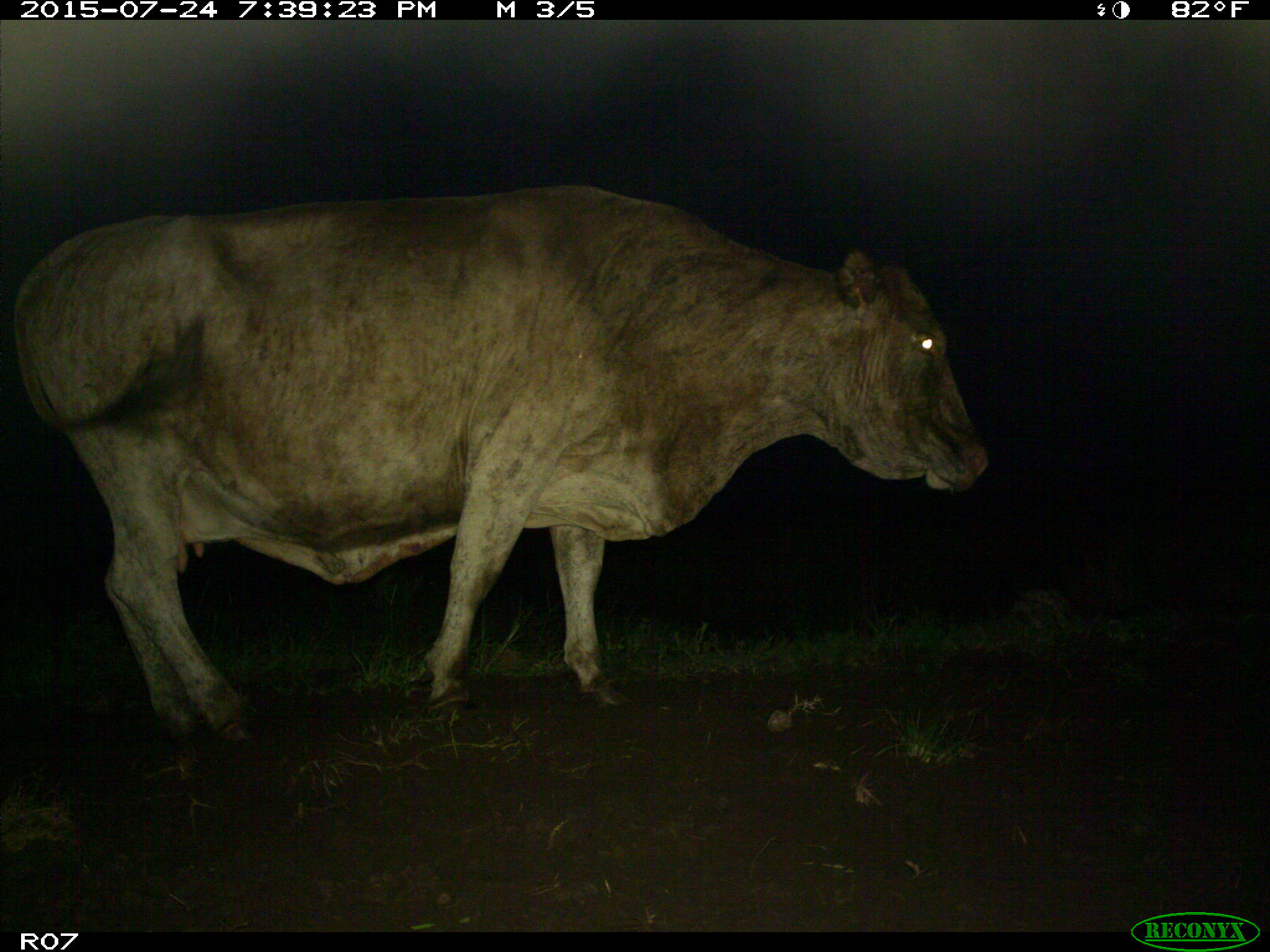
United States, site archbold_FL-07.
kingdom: Animalia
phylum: Chordata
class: Mammalia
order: Artiodactyla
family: Bovidae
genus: Bos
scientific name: Bos taurus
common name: domestic cow